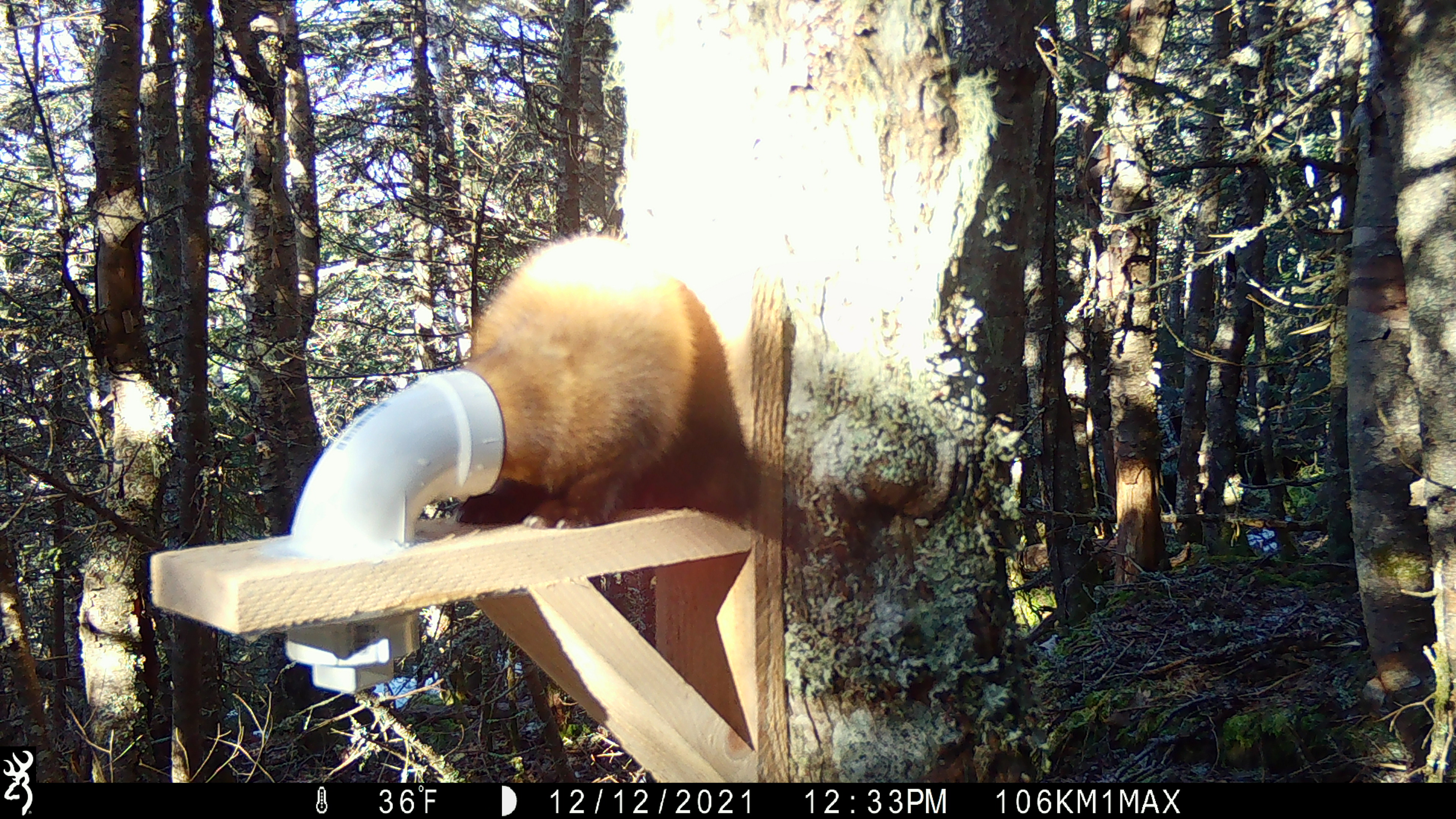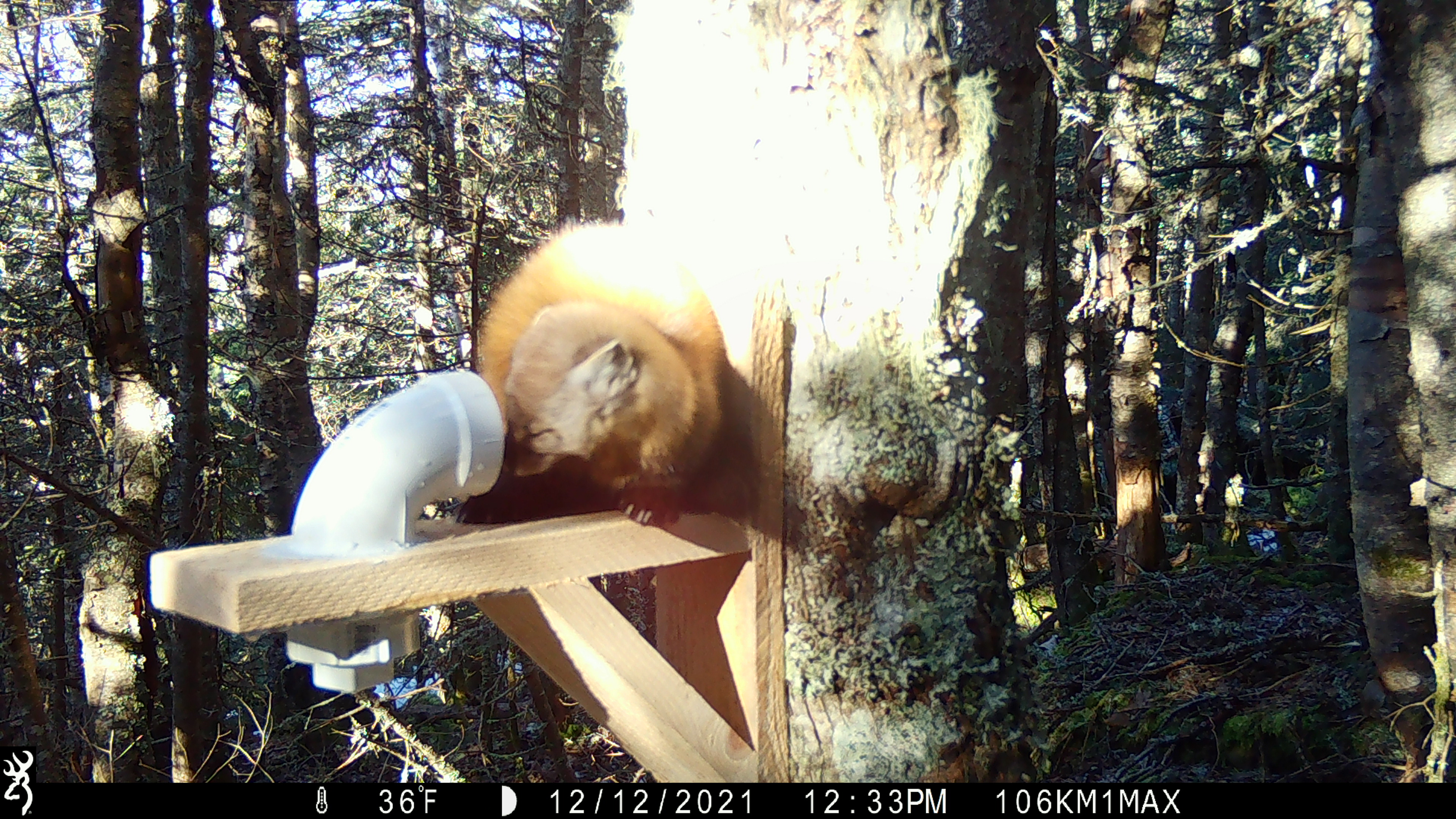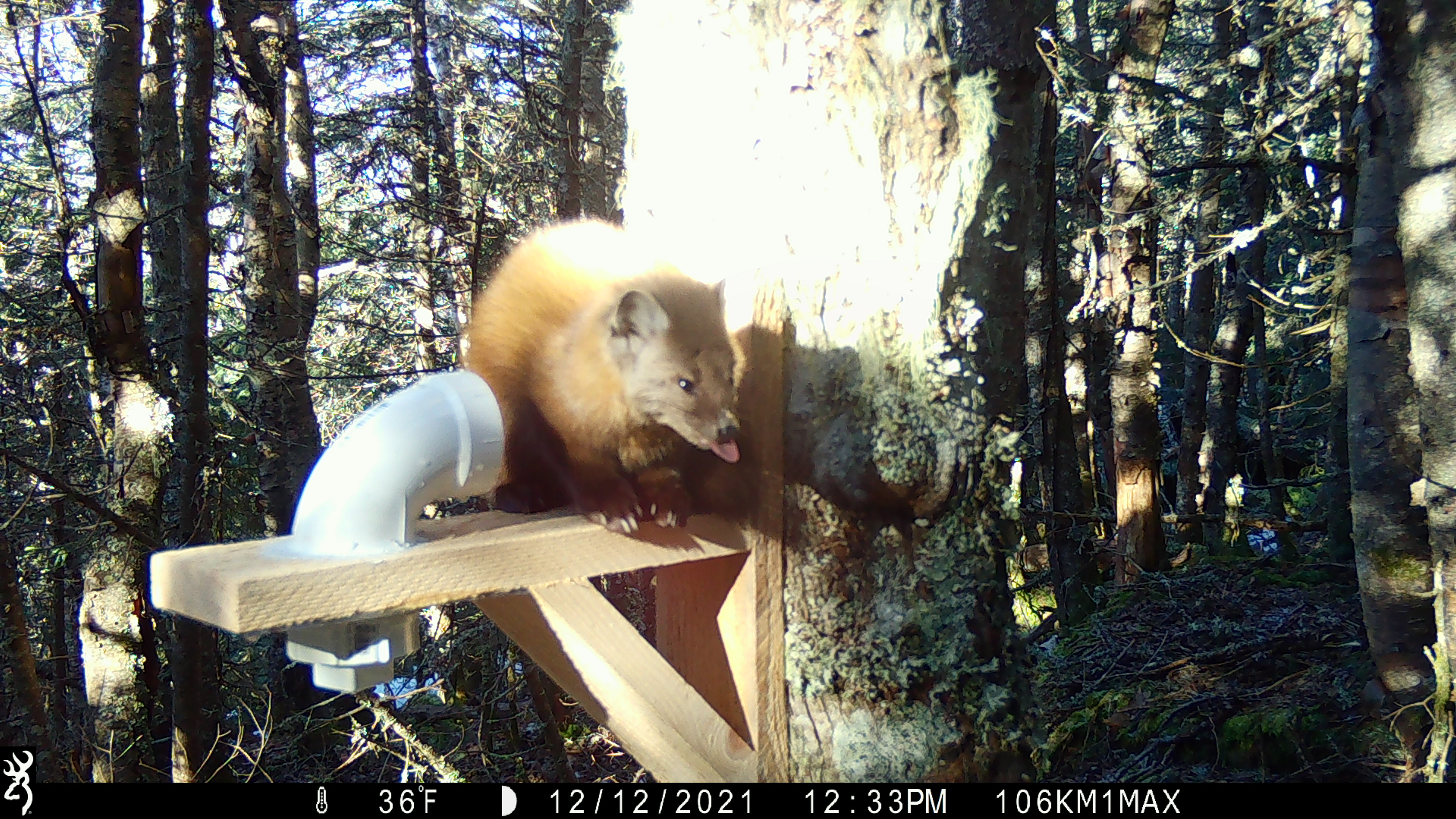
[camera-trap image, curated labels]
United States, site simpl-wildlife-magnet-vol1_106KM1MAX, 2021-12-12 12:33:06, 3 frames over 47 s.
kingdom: Animalia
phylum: Chordata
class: Mammalia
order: Carnivora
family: Mustelidae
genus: Martes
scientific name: Martes americana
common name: american marten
American marten (Martes americana).